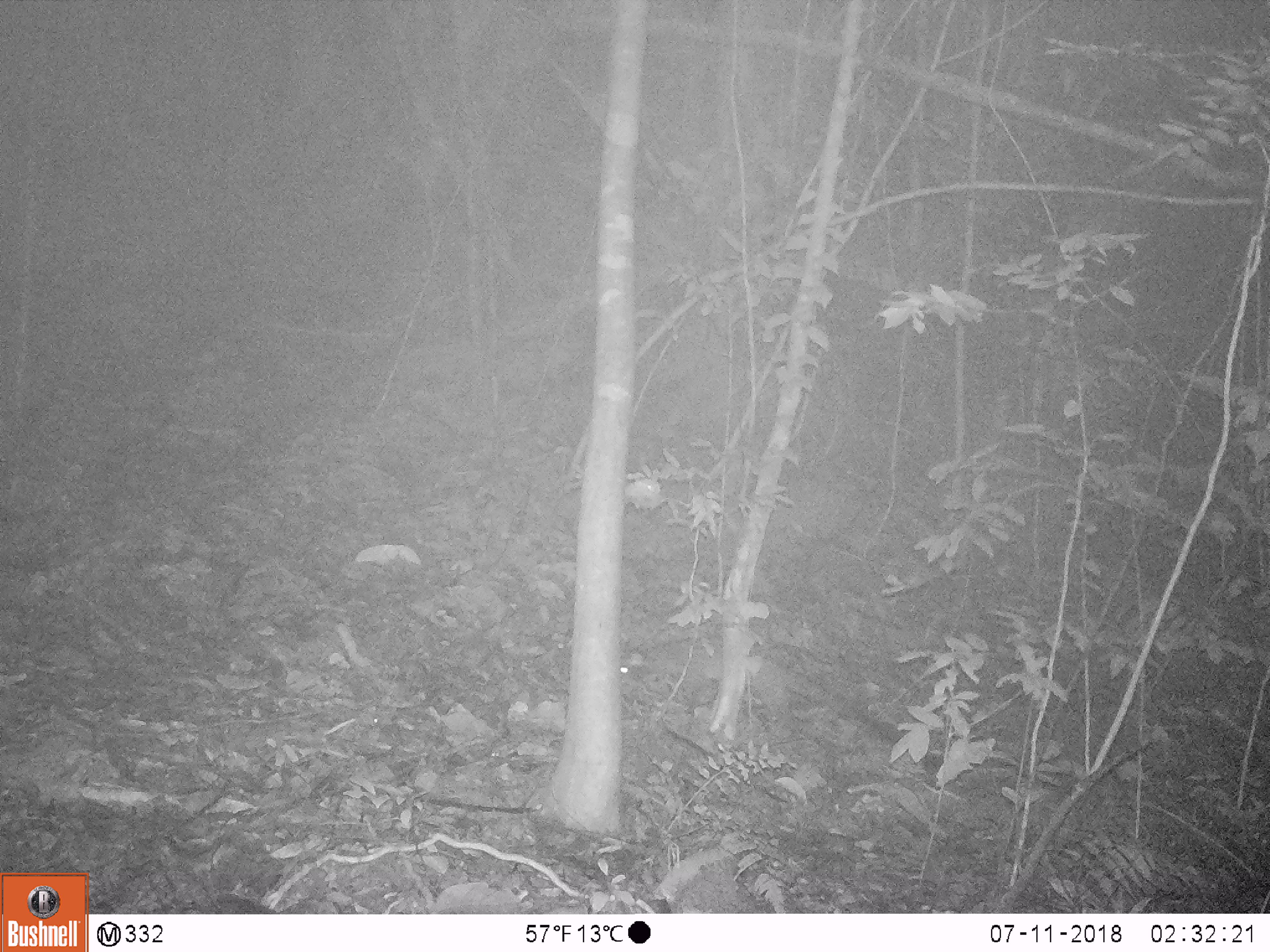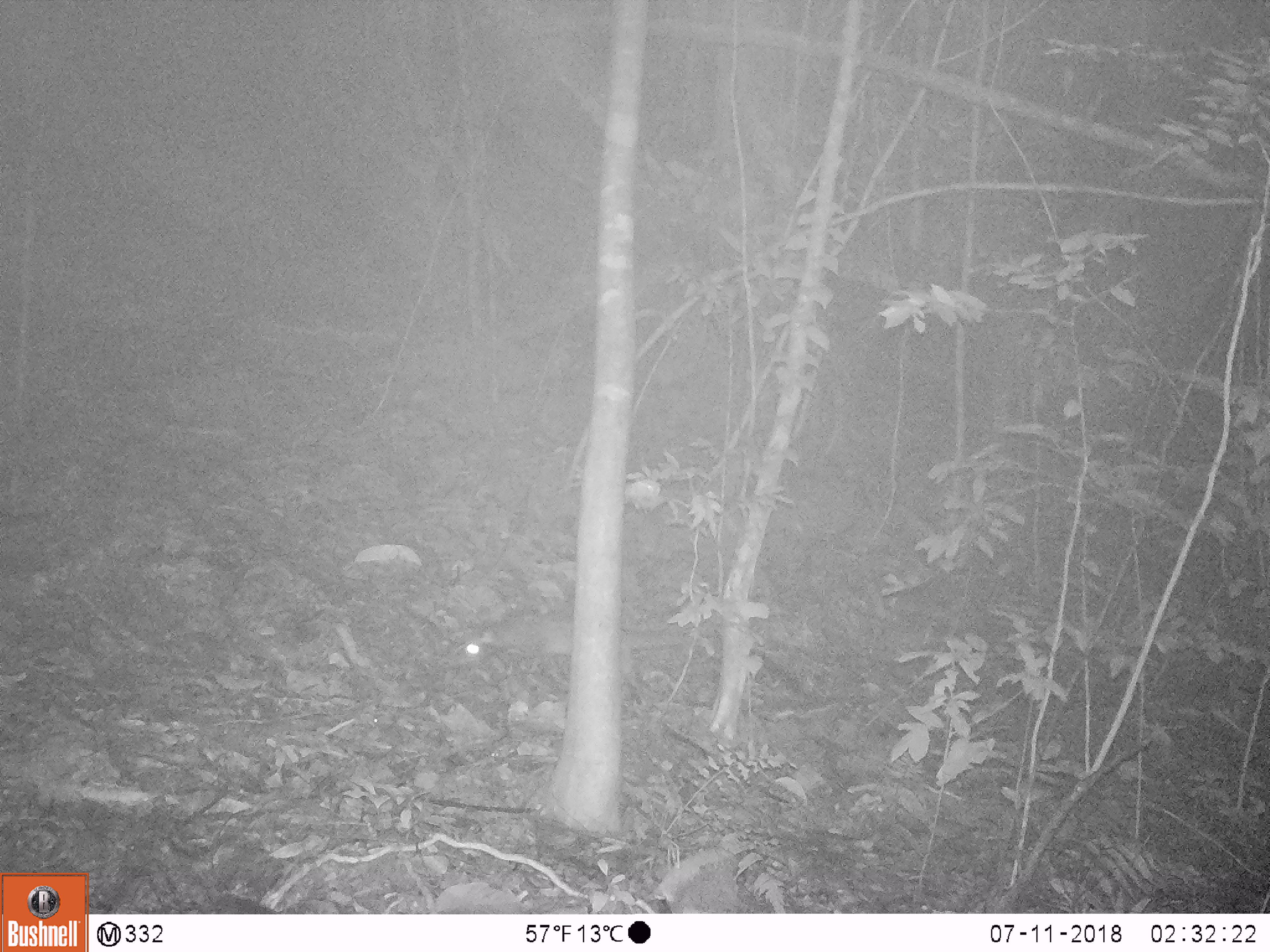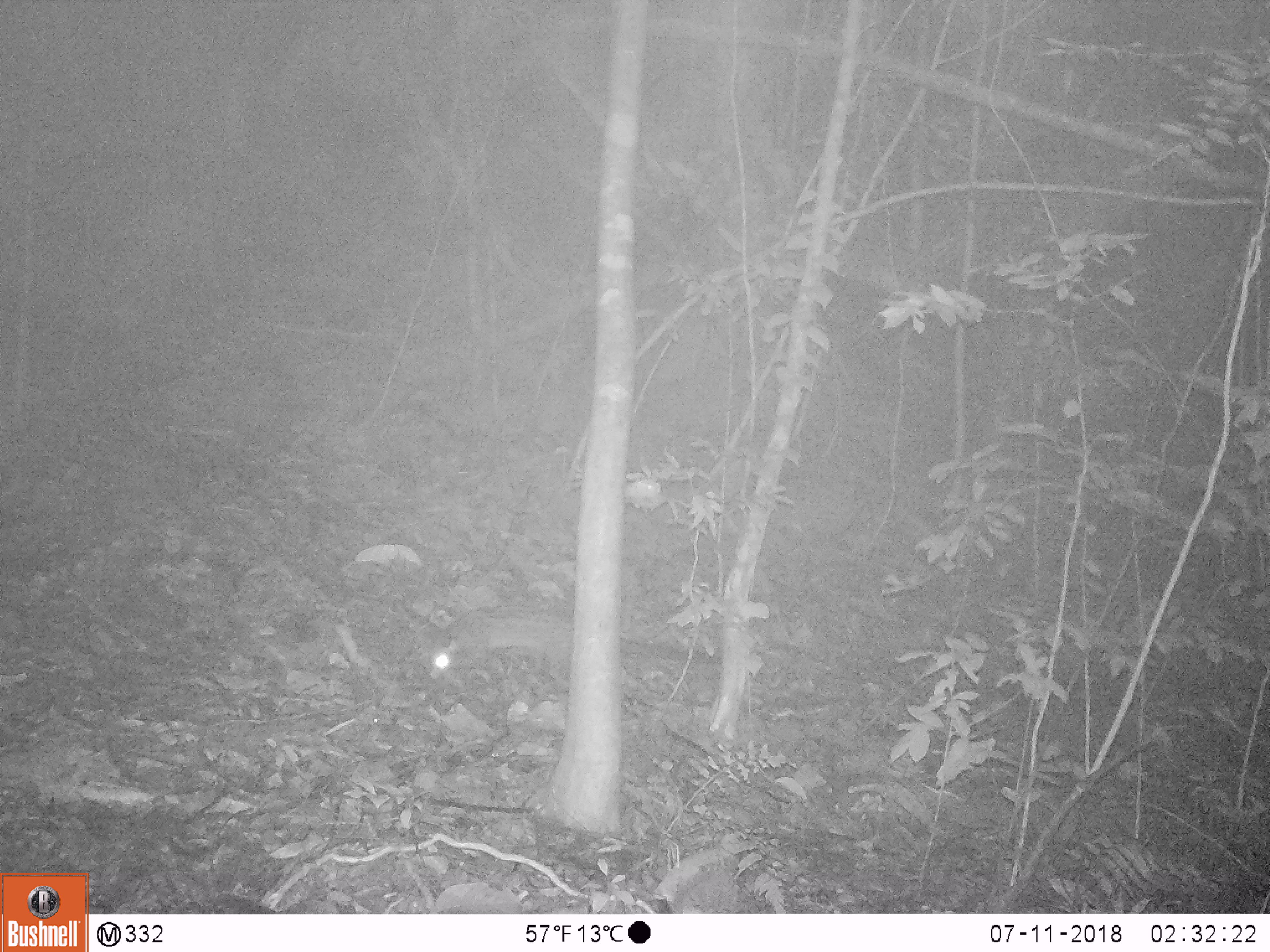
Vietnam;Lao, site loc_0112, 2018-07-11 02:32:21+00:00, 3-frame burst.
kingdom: Animalia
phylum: Chordata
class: Mammalia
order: Carnivora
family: Viverridae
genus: Paradoxurus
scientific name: Paradoxurus hermaphroditus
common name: common palm civet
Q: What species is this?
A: Common palm civet (Paradoxurus hermaphroditus).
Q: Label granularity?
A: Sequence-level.